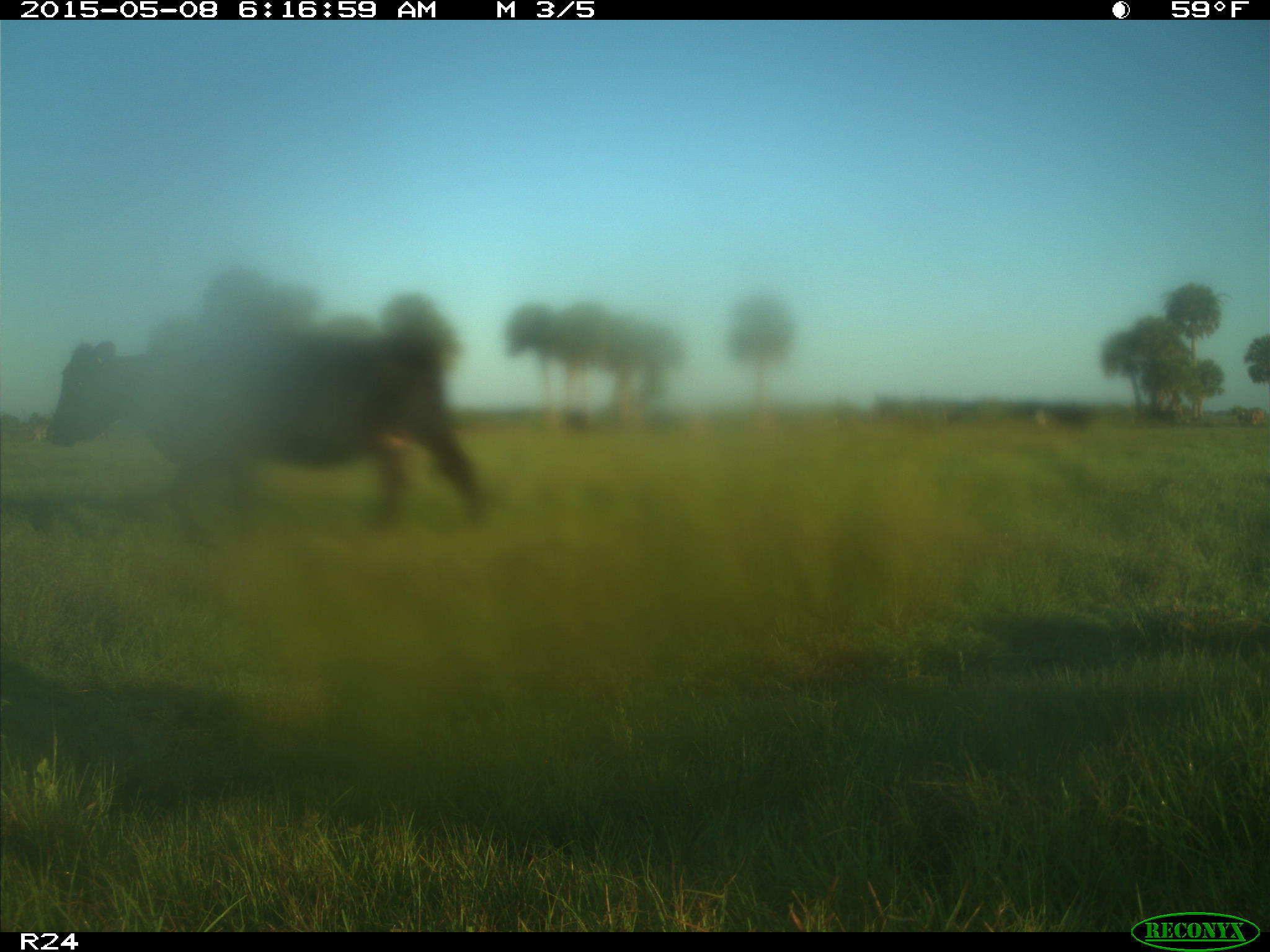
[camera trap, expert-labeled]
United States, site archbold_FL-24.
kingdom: Animalia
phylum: Chordata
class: Mammalia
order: Artiodactyla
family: Bovidae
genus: Bos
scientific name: Bos taurus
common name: domestic cow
Bos taurus (domestic cow).